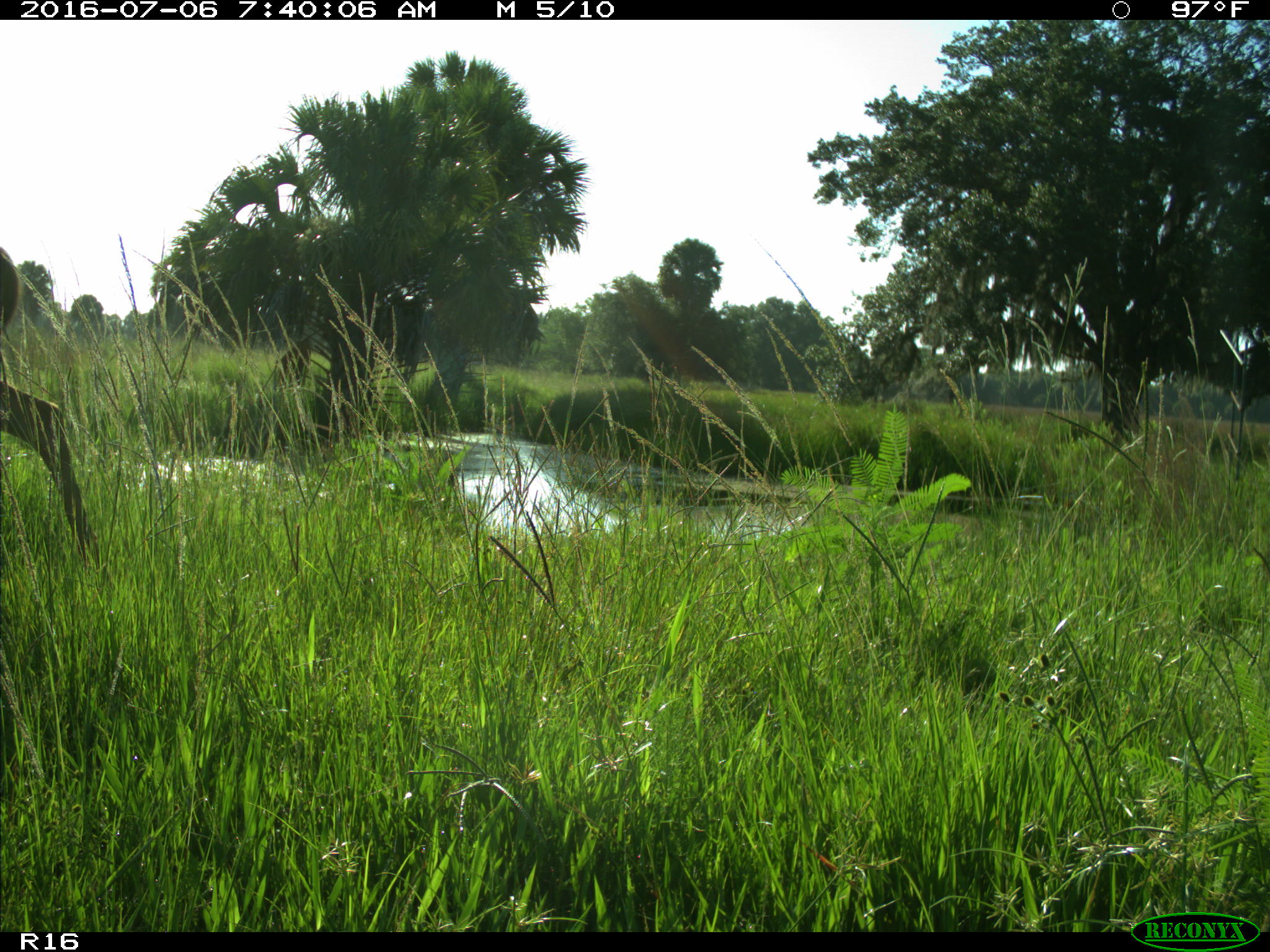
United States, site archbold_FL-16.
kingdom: Animalia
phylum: Chordata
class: Mammalia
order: Artiodactyla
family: Cervidae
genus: Odocoileus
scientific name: Odocoileus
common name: deer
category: unidentified deer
Unidentified deer (deer) (Odocoileus).